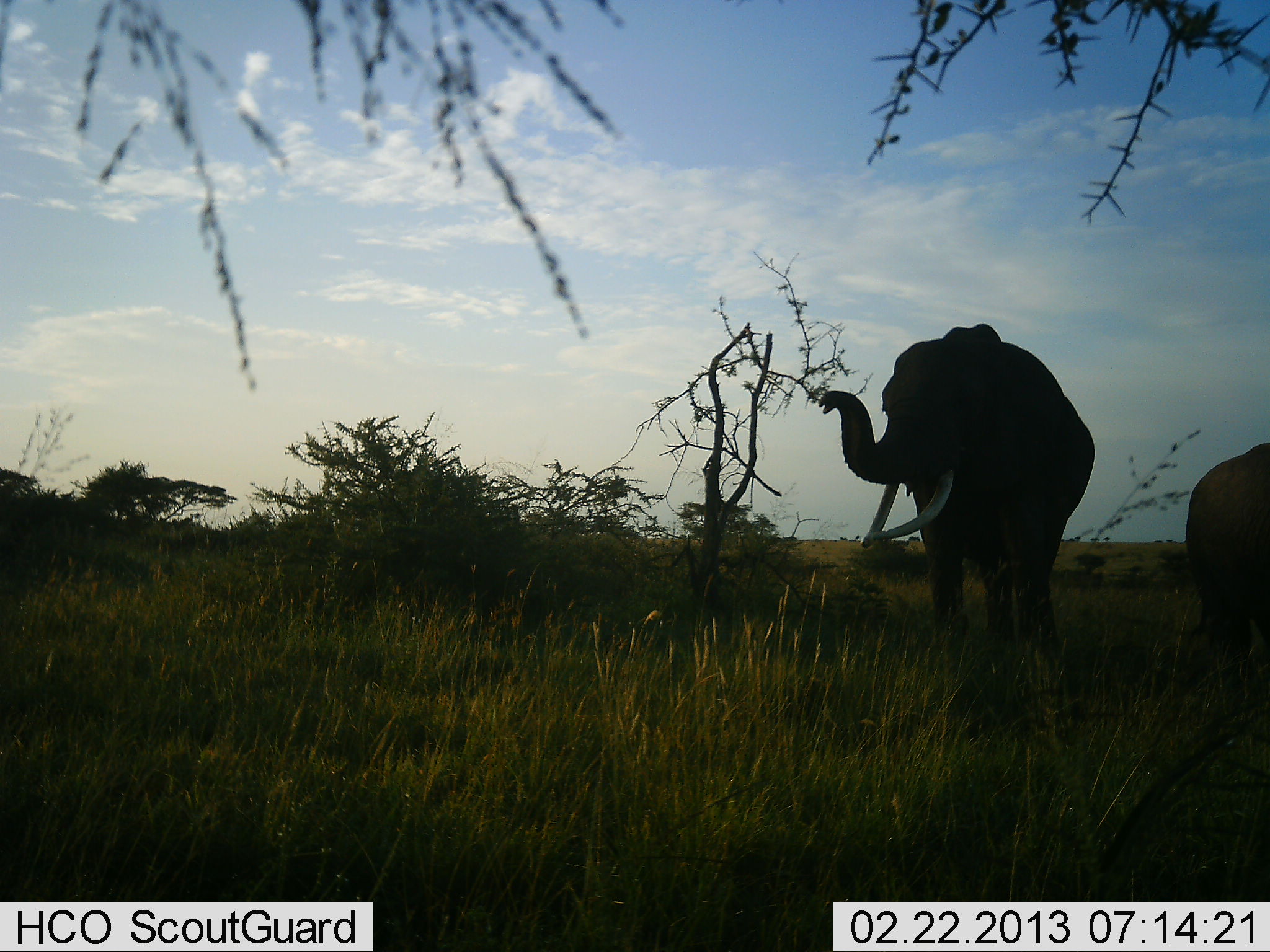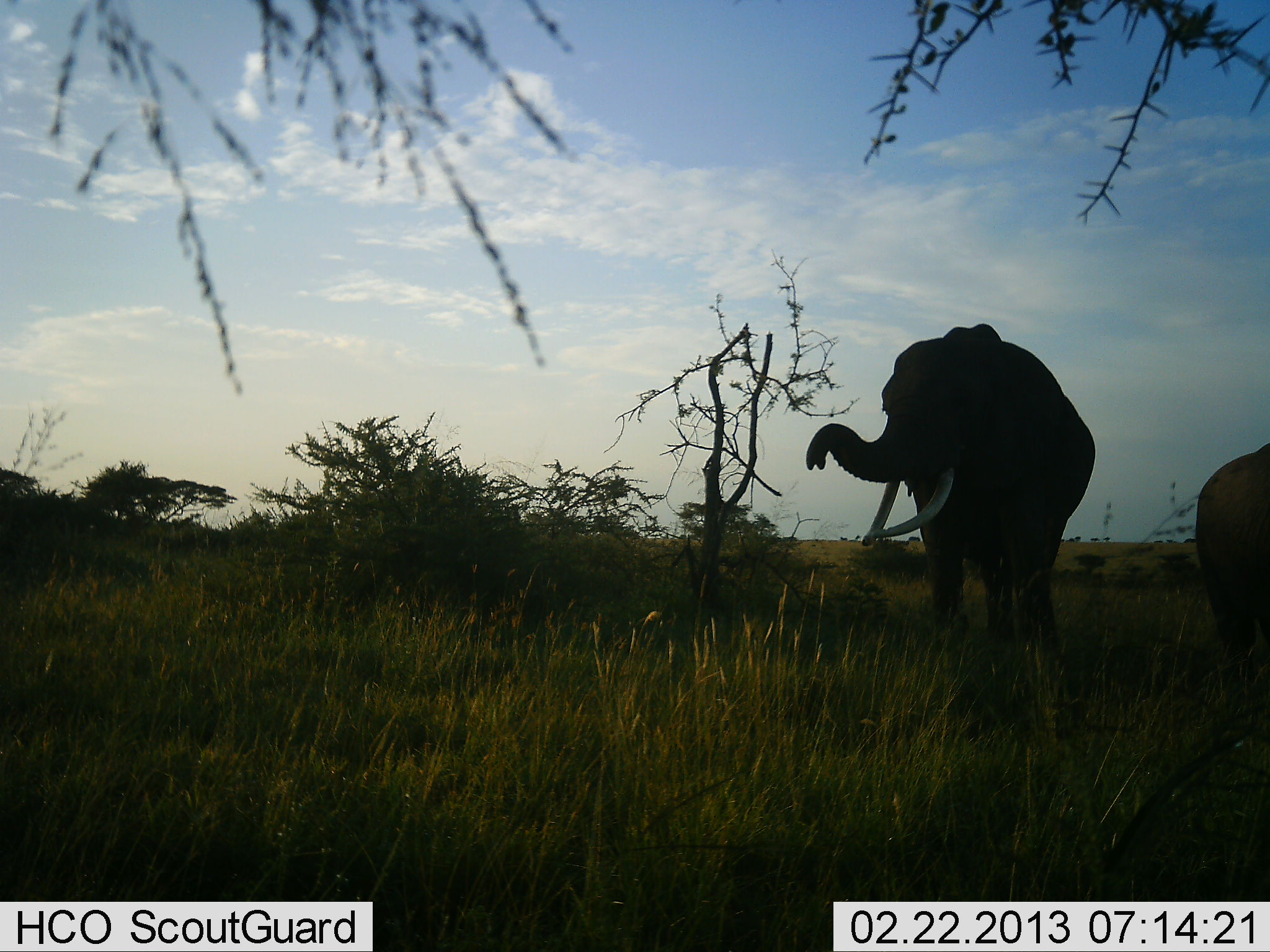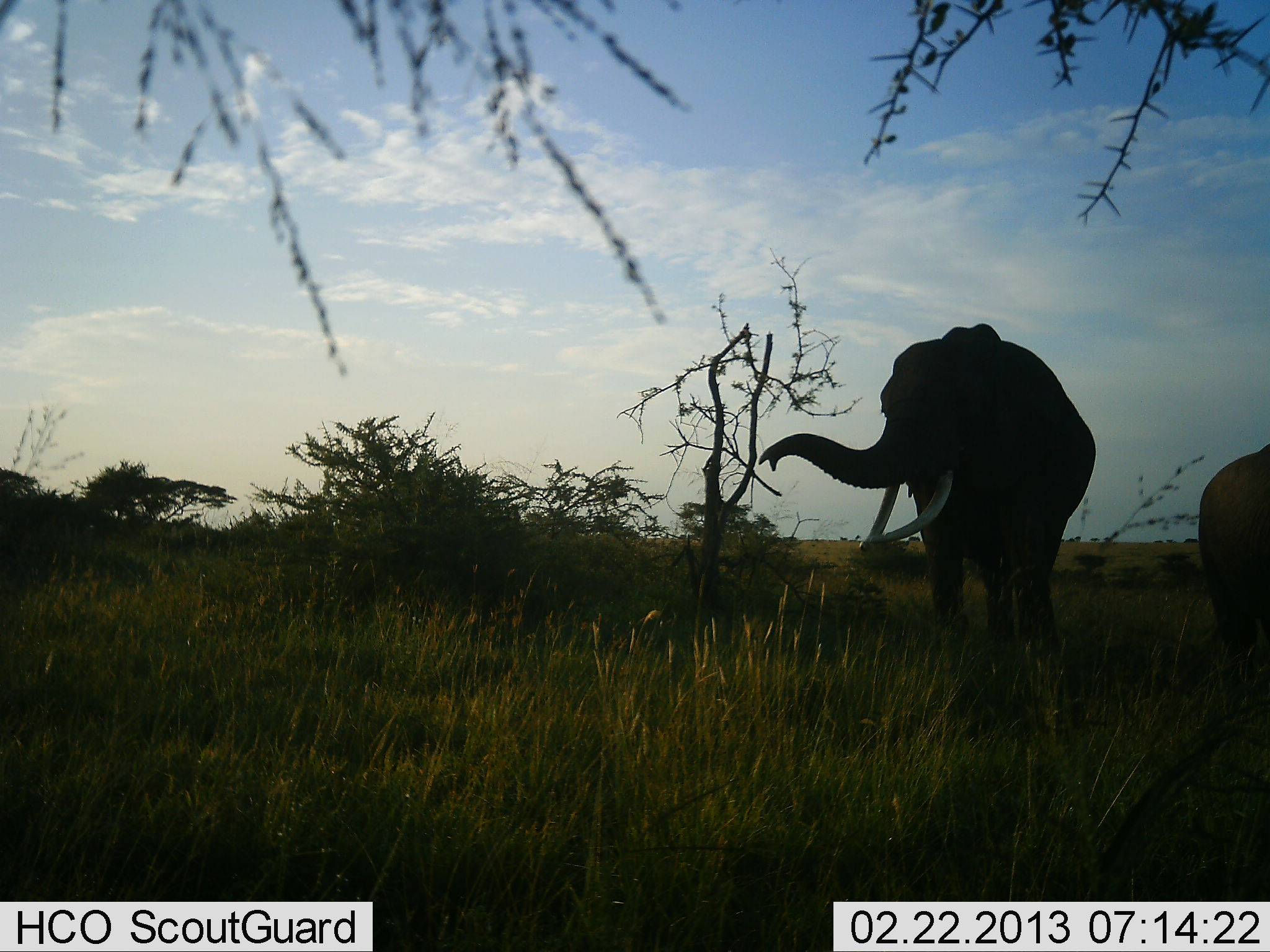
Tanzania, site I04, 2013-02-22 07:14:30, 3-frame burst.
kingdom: Animalia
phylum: Chordata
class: Mammalia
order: Proboscidea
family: Elephantidae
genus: Loxodonta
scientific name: Loxodonta africana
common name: african bush elephant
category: elephant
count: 2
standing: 73%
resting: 0%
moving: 12%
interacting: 0%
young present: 0%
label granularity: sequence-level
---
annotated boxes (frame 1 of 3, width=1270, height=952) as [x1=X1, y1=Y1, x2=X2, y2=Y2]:
animal: [x1=816, y1=321, x2=1096, y2=666]; [x1=1184, y1=442, x2=1270, y2=673]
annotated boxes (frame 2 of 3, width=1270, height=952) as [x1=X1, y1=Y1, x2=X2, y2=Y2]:
animal: [x1=806, y1=322, x2=1098, y2=662]; [x1=1194, y1=441, x2=1270, y2=658]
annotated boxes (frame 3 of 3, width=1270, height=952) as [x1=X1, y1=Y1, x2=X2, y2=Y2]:
animal: [x1=758, y1=322, x2=1098, y2=655]; [x1=1197, y1=441, x2=1270, y2=658]